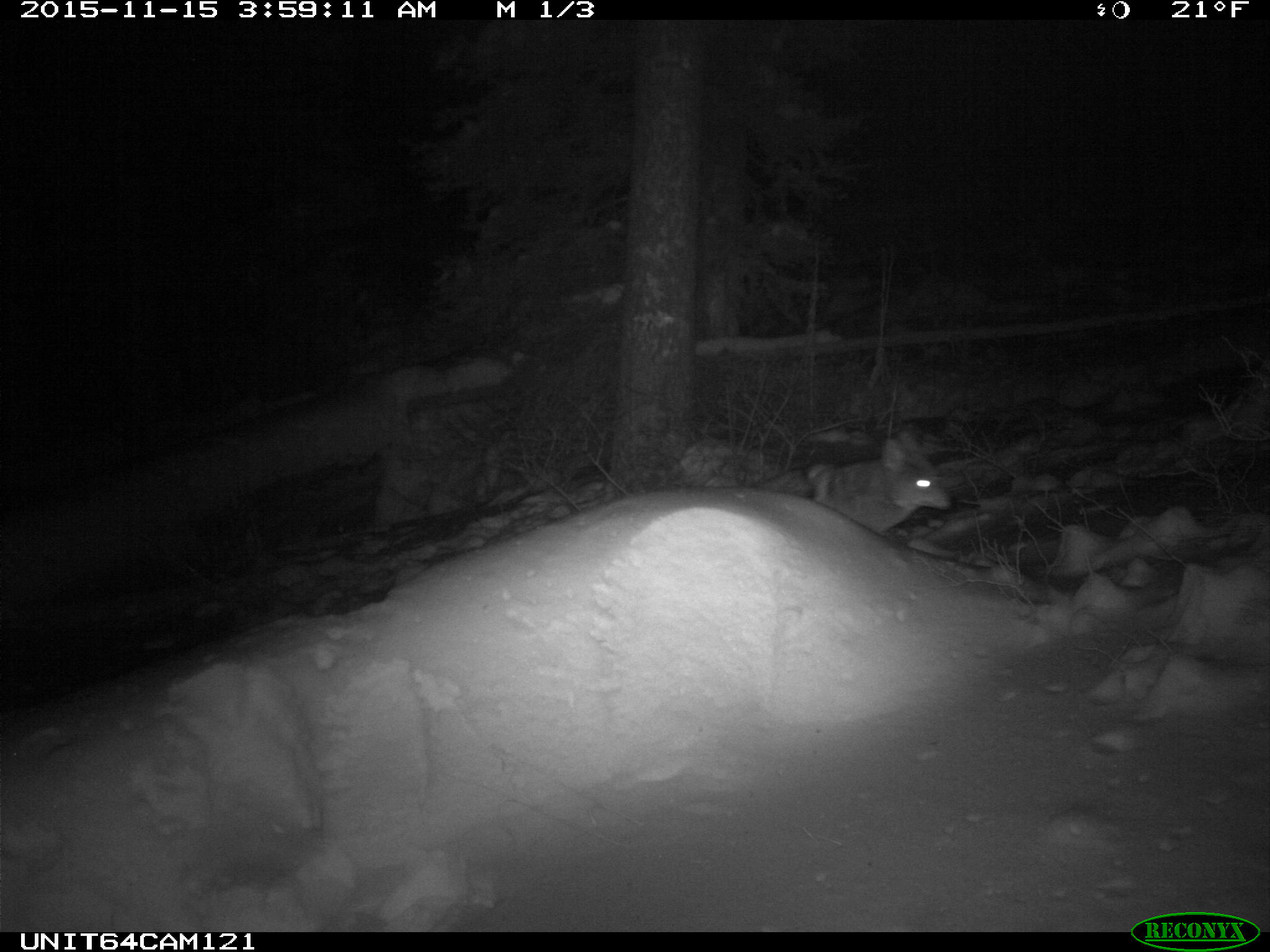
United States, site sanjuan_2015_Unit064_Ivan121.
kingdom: Animalia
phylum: Chordata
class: Mammalia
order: Carnivora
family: Canidae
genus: Canis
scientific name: Canis latrans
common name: coyote